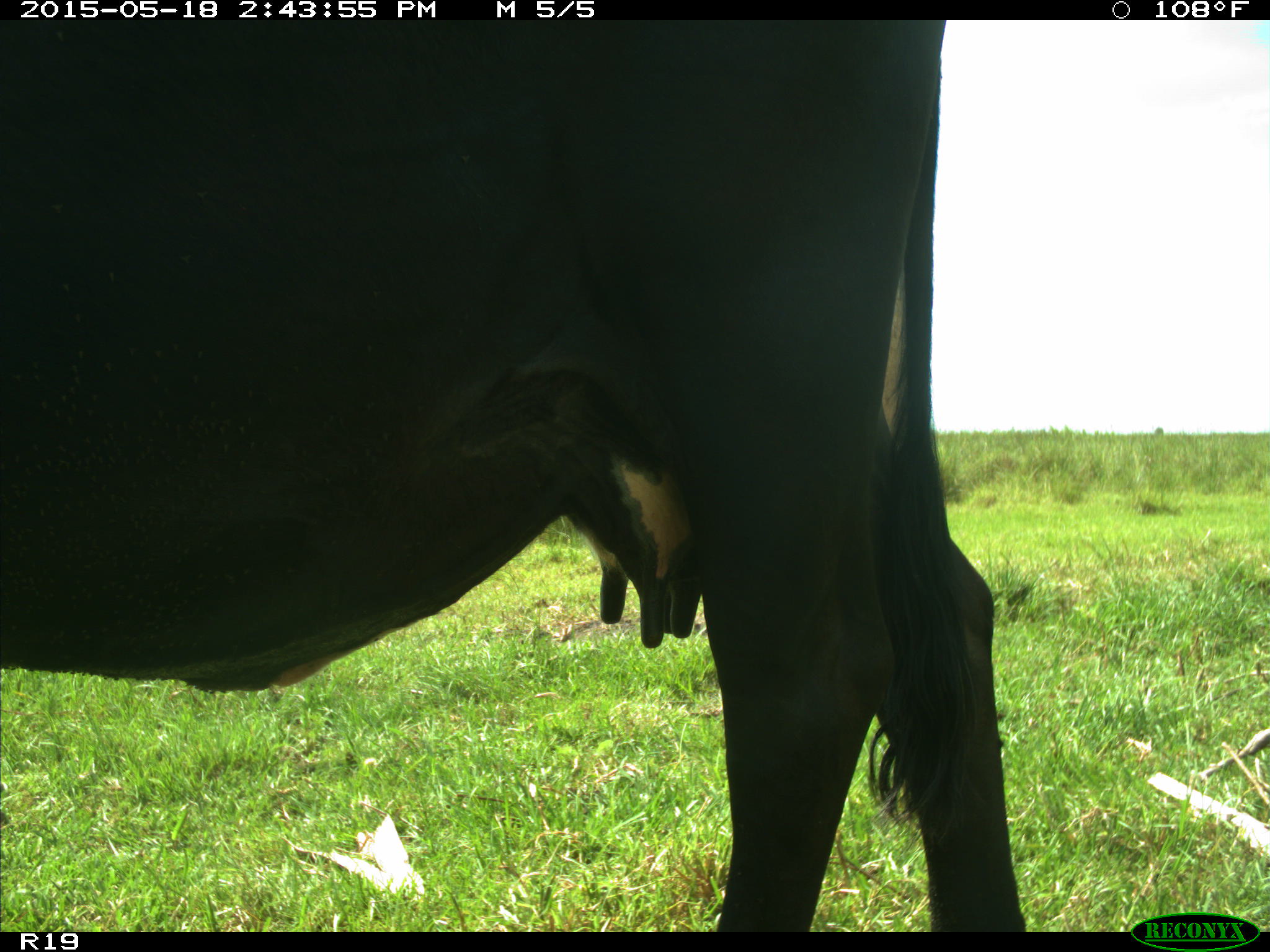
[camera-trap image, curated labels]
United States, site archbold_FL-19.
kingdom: Animalia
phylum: Chordata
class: Mammalia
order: Artiodactyla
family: Bovidae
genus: Bos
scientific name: Bos taurus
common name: domestic cow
Bos taurus (domestic cow).